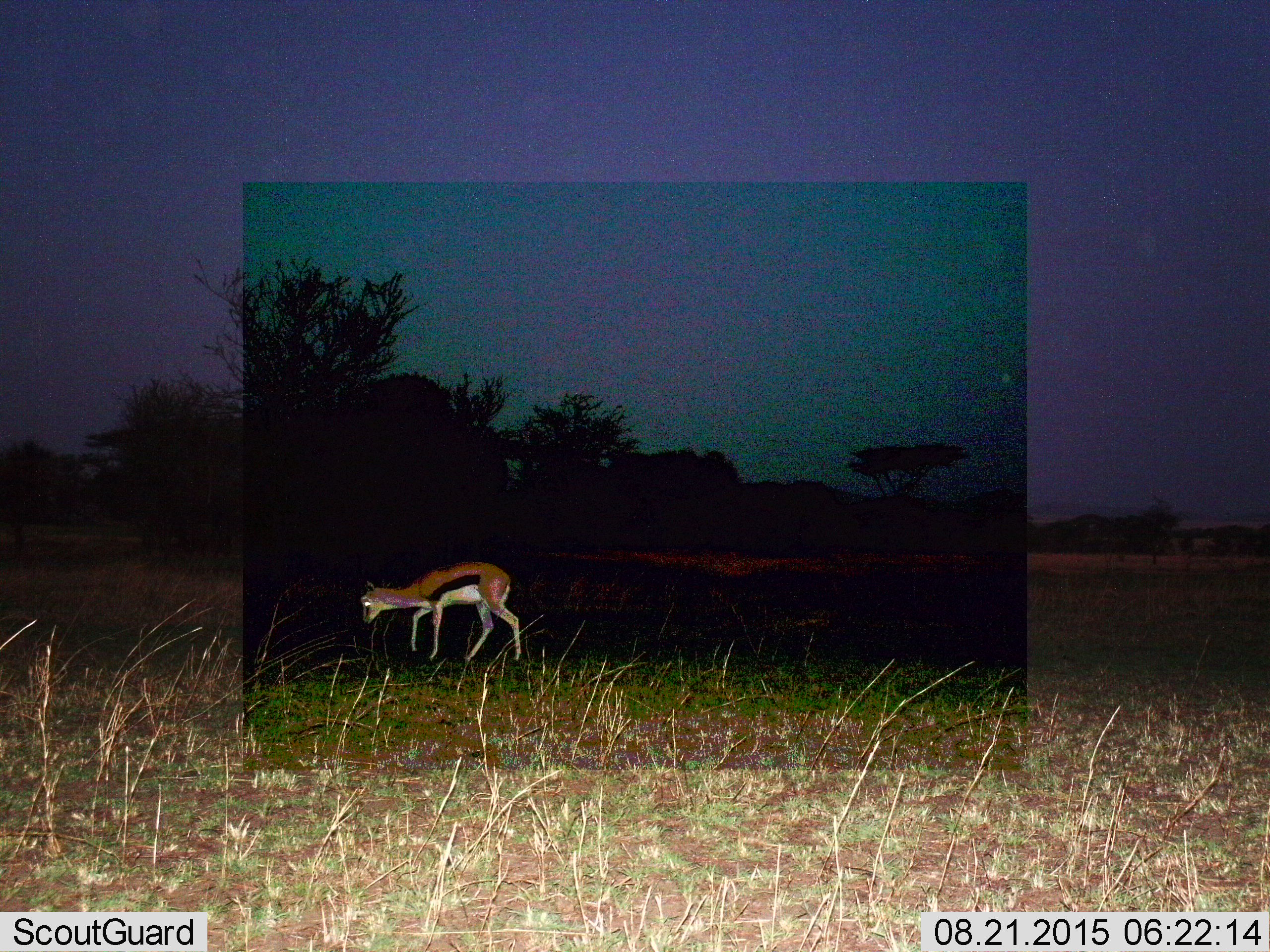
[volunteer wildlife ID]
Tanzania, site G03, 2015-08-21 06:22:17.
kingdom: Animalia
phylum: Chordata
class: Mammalia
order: Artiodactyla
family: Bovidae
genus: Eudorcas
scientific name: Eudorcas thomsonii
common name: thomson's gazelle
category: gazellethomsons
Gazellethomsons (thomson's gazelle) (Eudorcas thomsonii), count 1. Behavior (volunteer vote fractions): standing 6%, resting 0%, moving 71%, interacting 0%. Young present (vote fraction): 12%. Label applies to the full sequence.